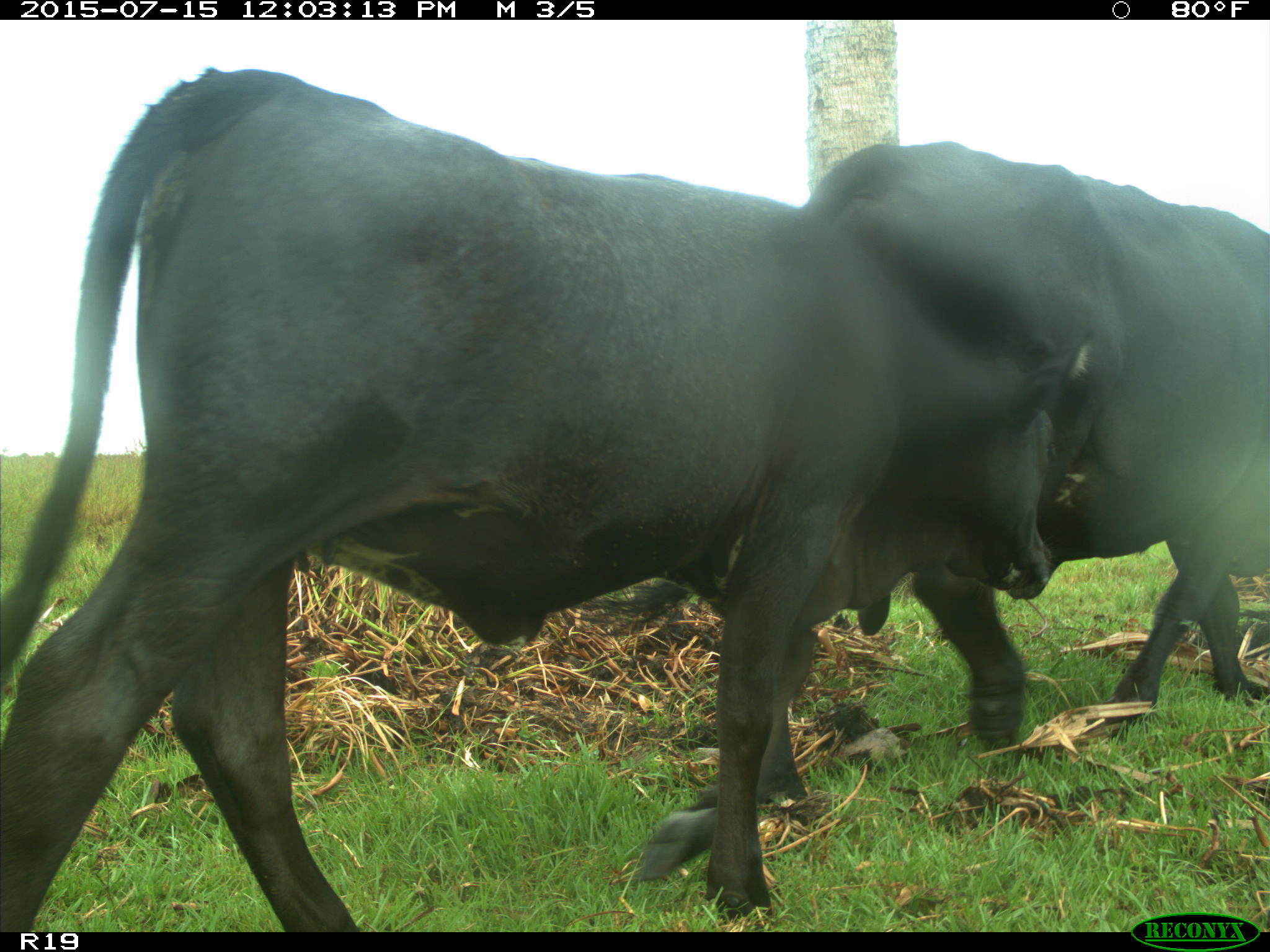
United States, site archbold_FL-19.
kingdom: Animalia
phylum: Chordata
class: Mammalia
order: Artiodactyla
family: Bovidae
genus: Bos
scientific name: Bos taurus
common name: domestic cow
Bos taurus (domestic cow).